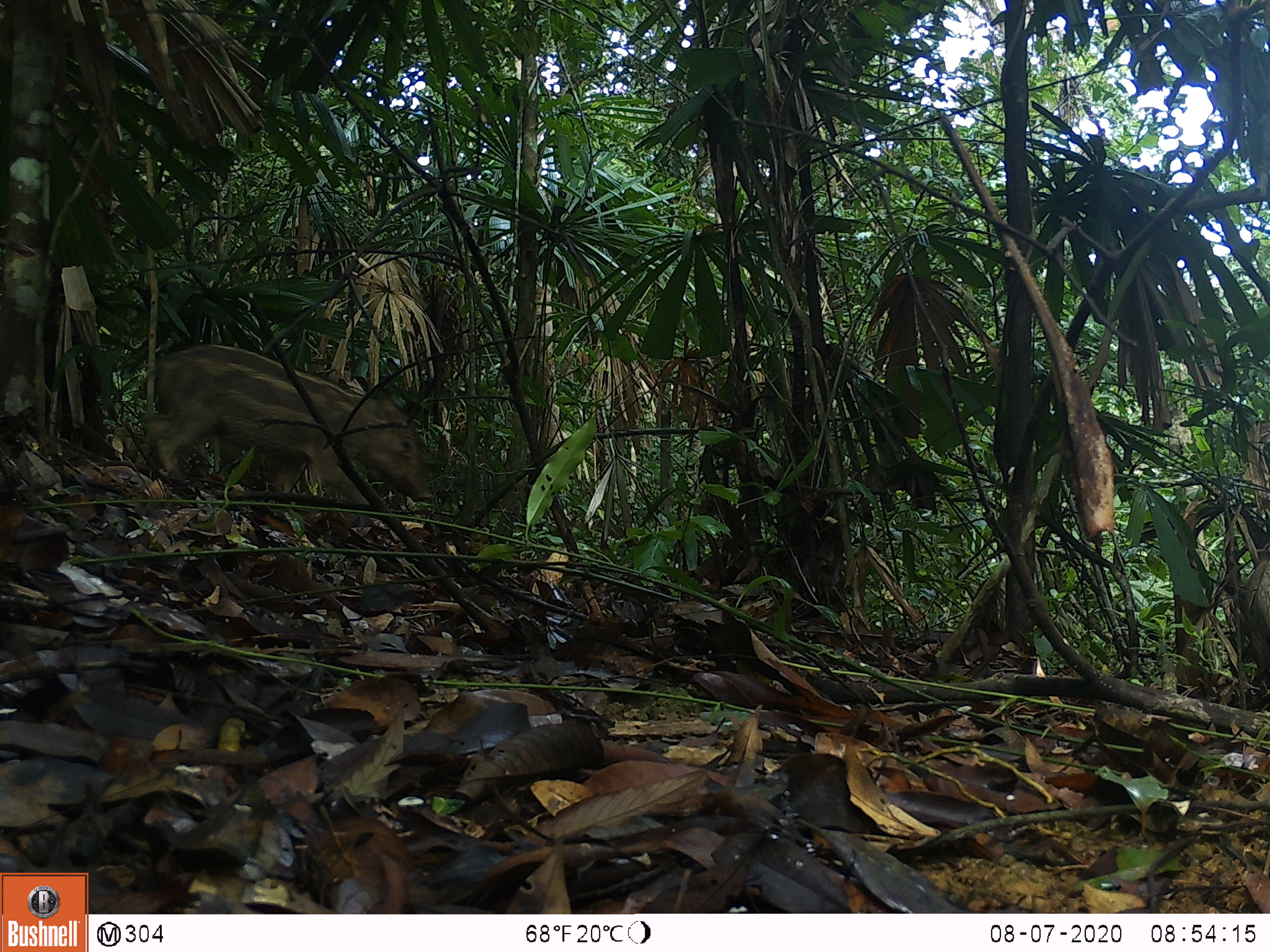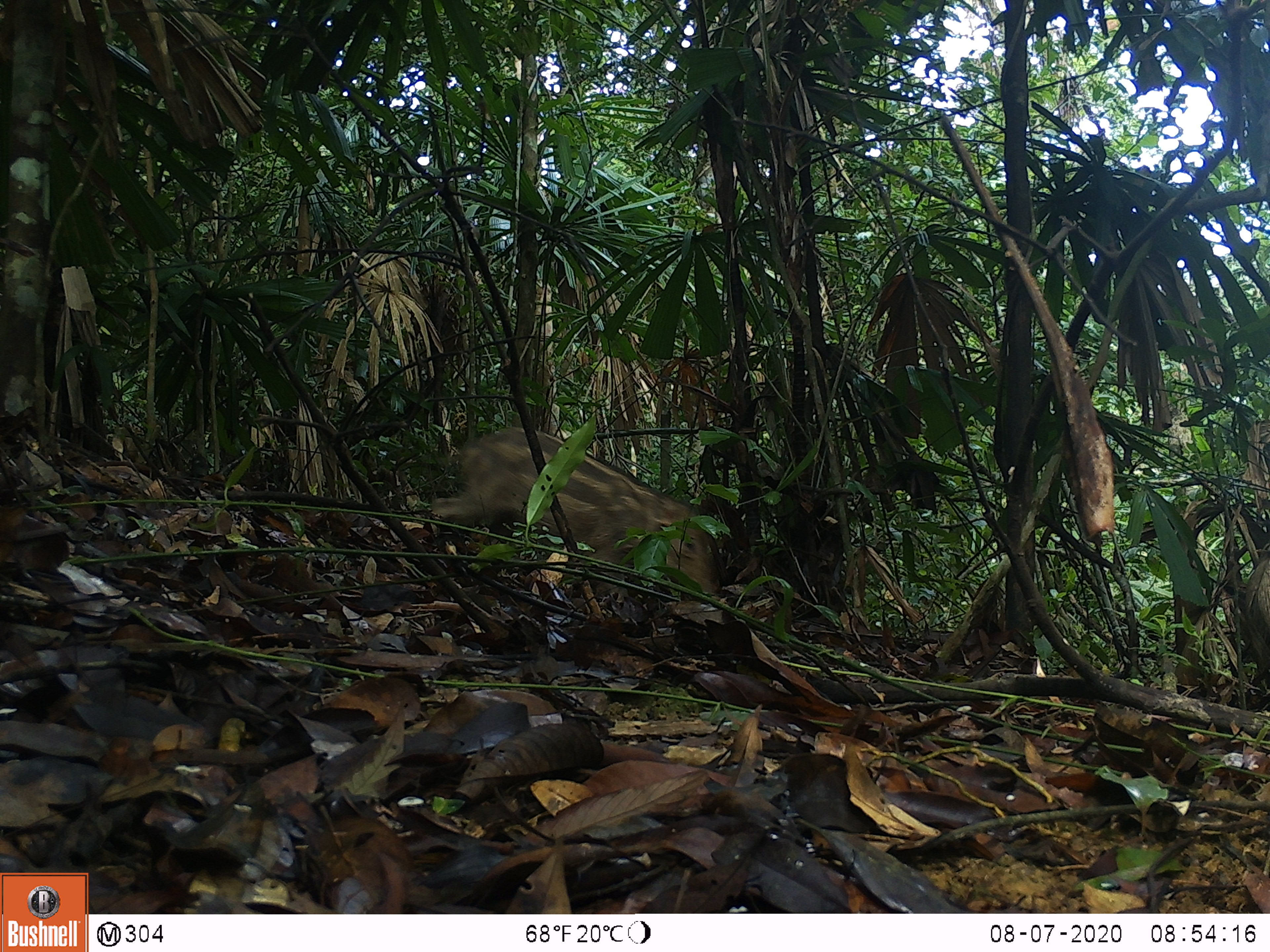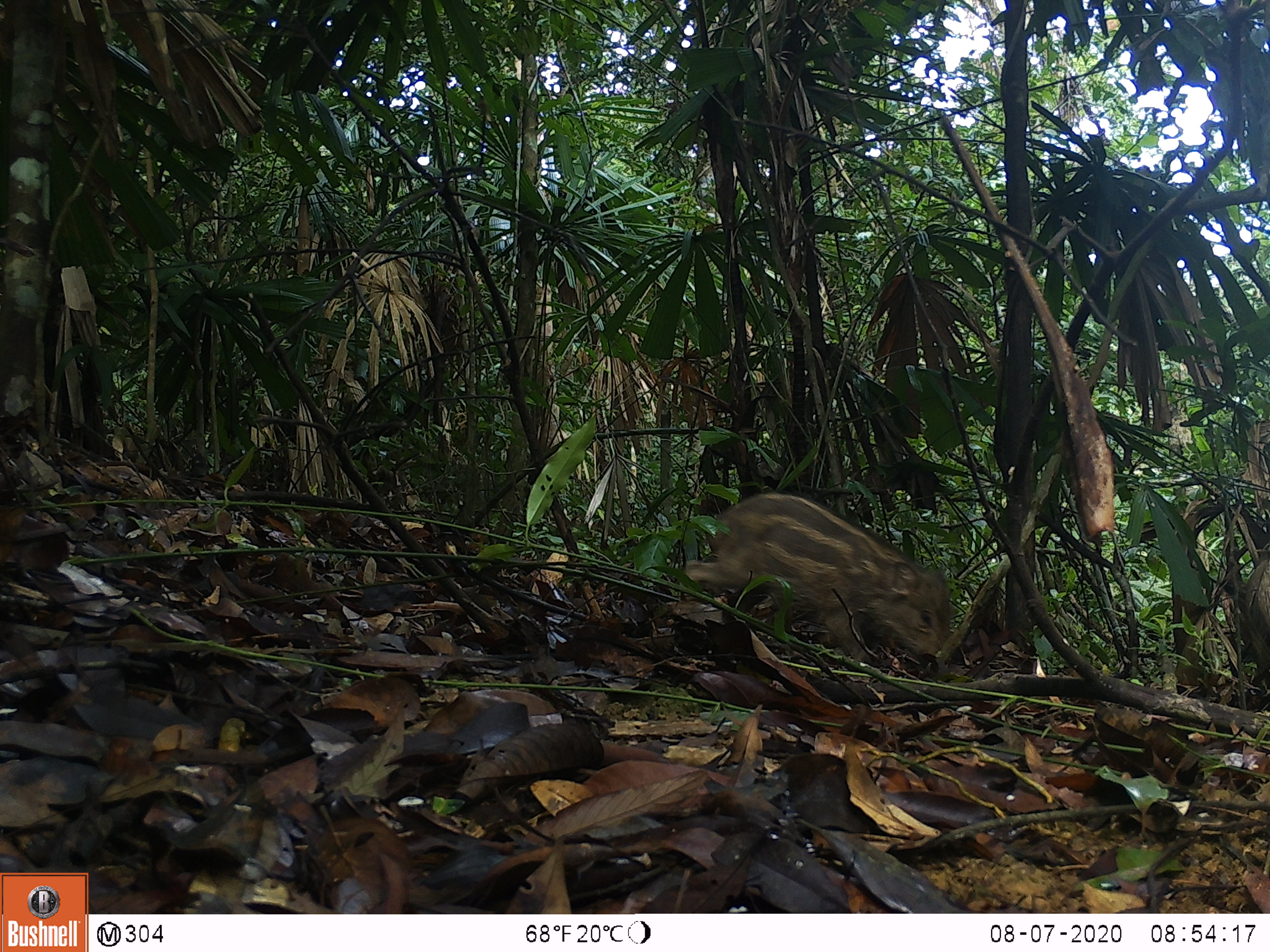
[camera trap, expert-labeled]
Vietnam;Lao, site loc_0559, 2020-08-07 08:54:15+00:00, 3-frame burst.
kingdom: Animalia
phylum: Chordata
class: Mammalia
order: Artiodactyla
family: Suidae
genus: Sus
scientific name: Sus scrofa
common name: eurasian wild pig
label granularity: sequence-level